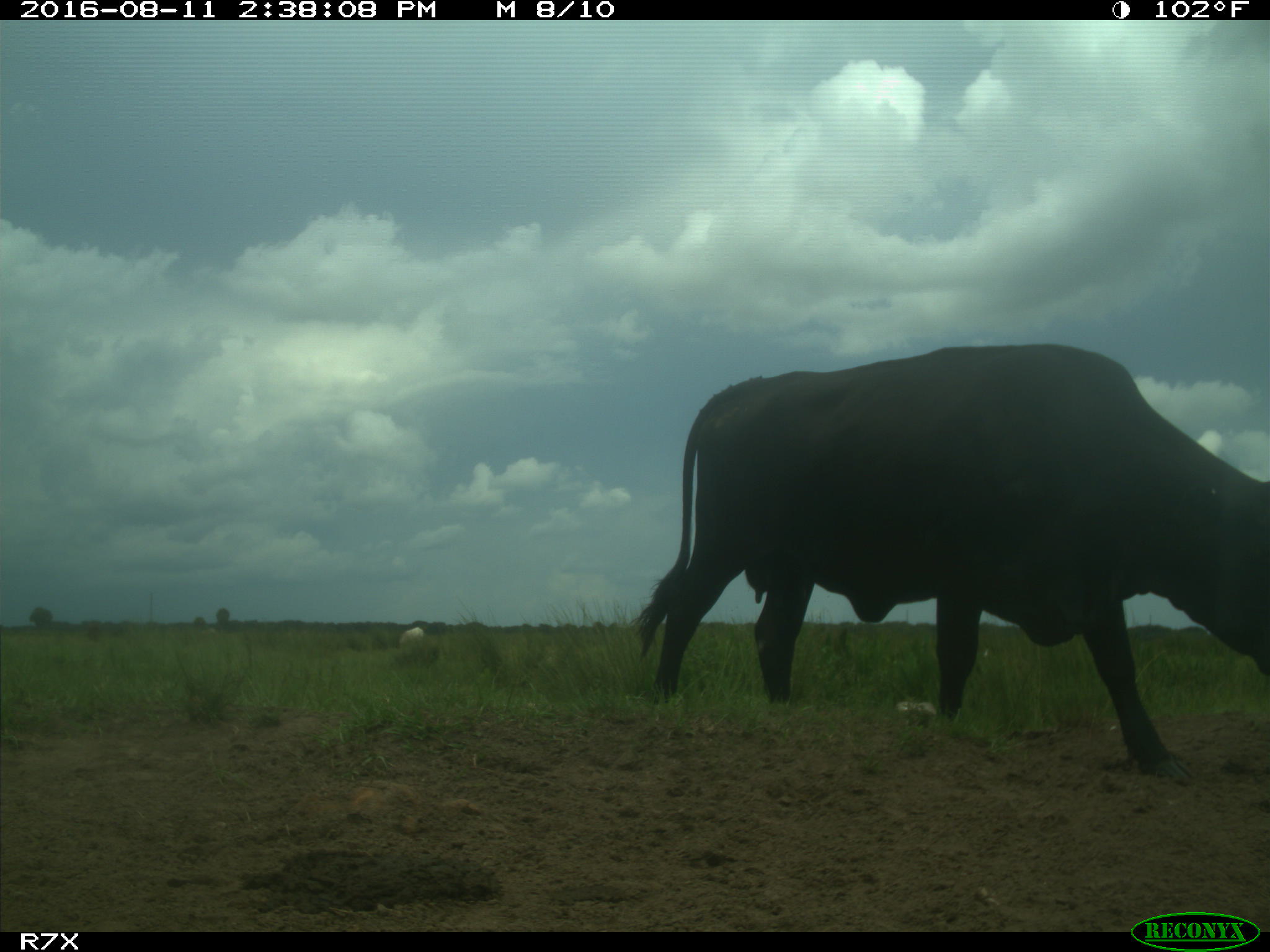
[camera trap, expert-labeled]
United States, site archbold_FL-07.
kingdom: Animalia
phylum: Chordata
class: Mammalia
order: Artiodactyla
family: Bovidae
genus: Bos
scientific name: Bos taurus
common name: domestic cow